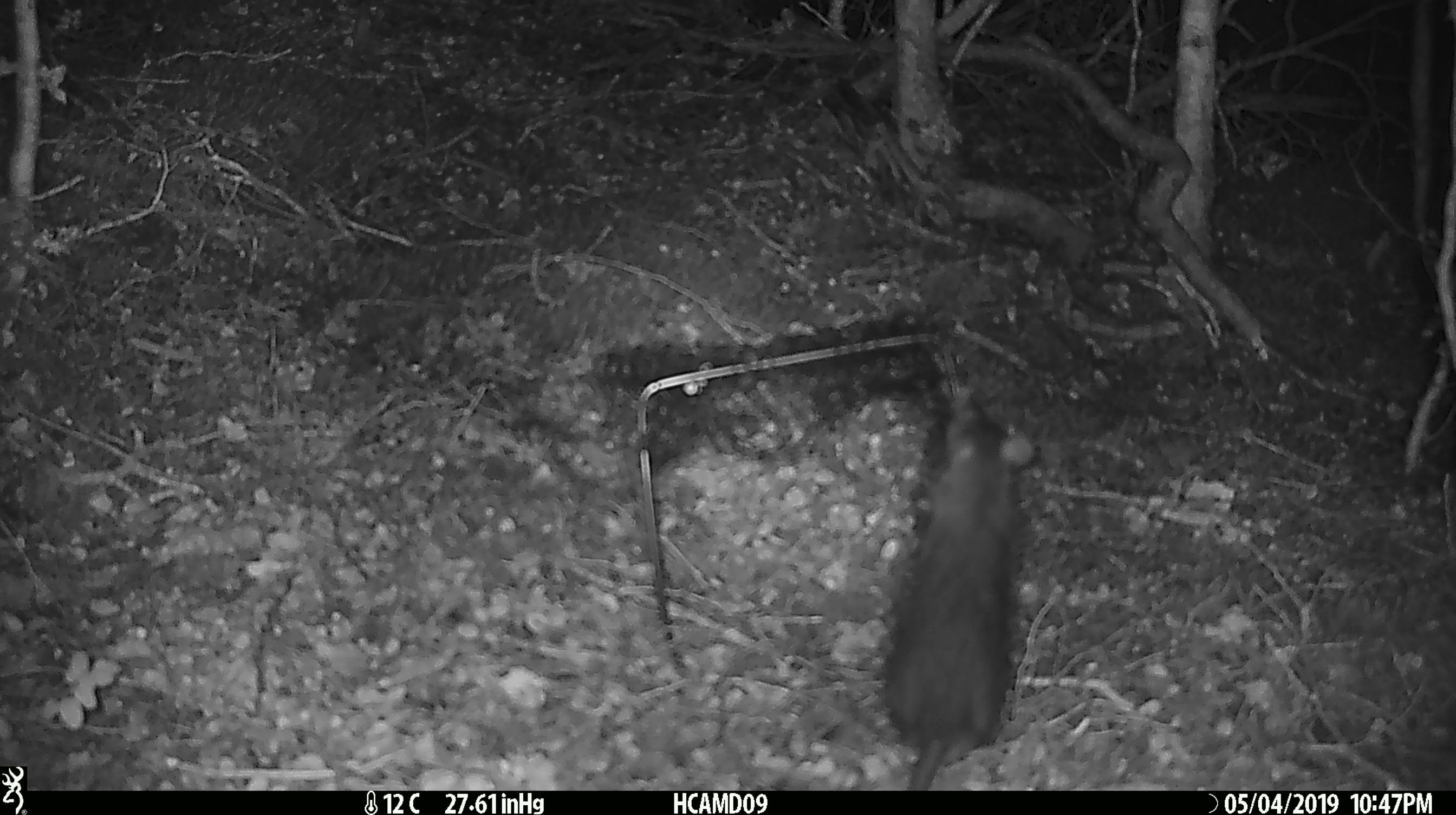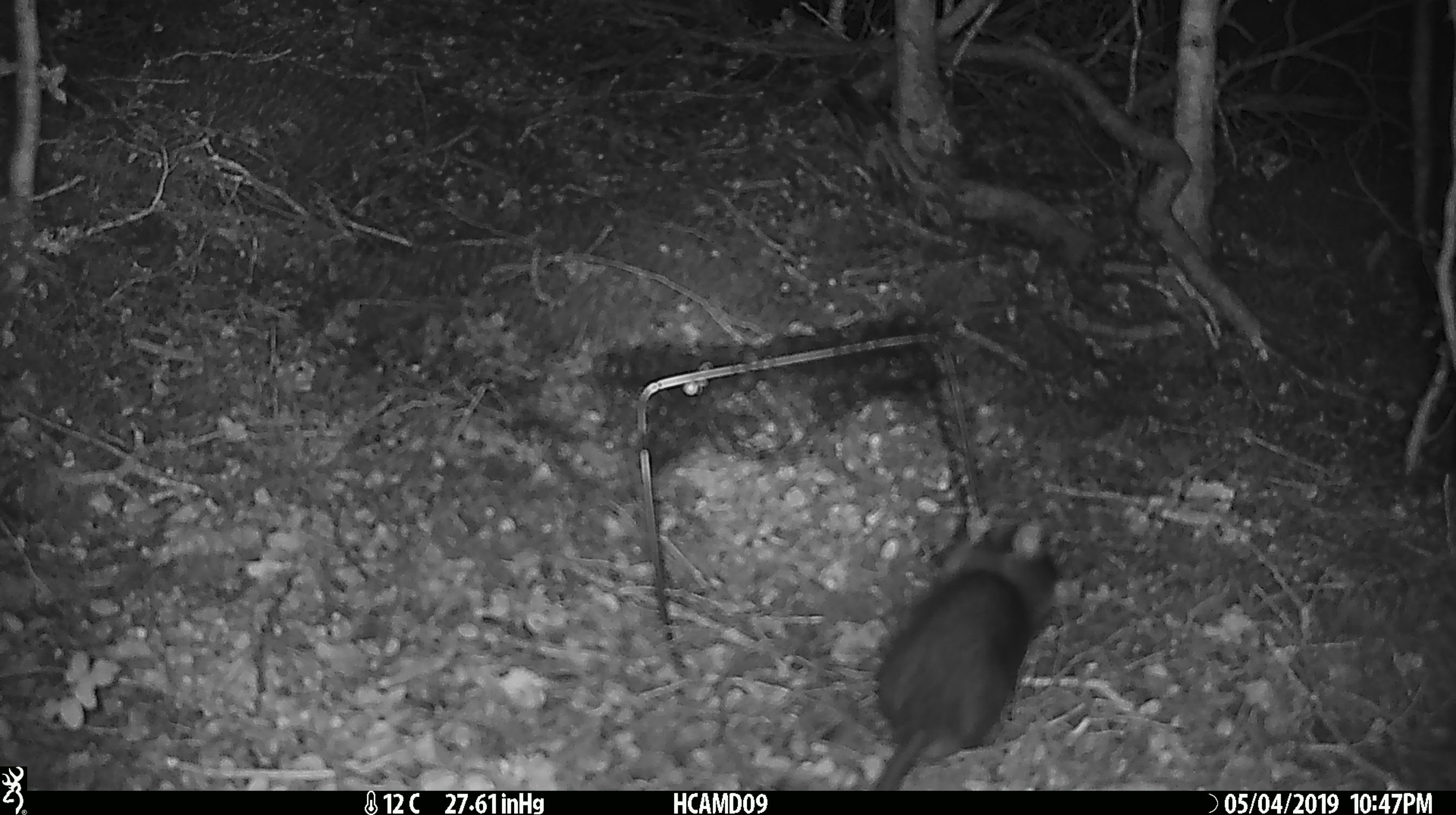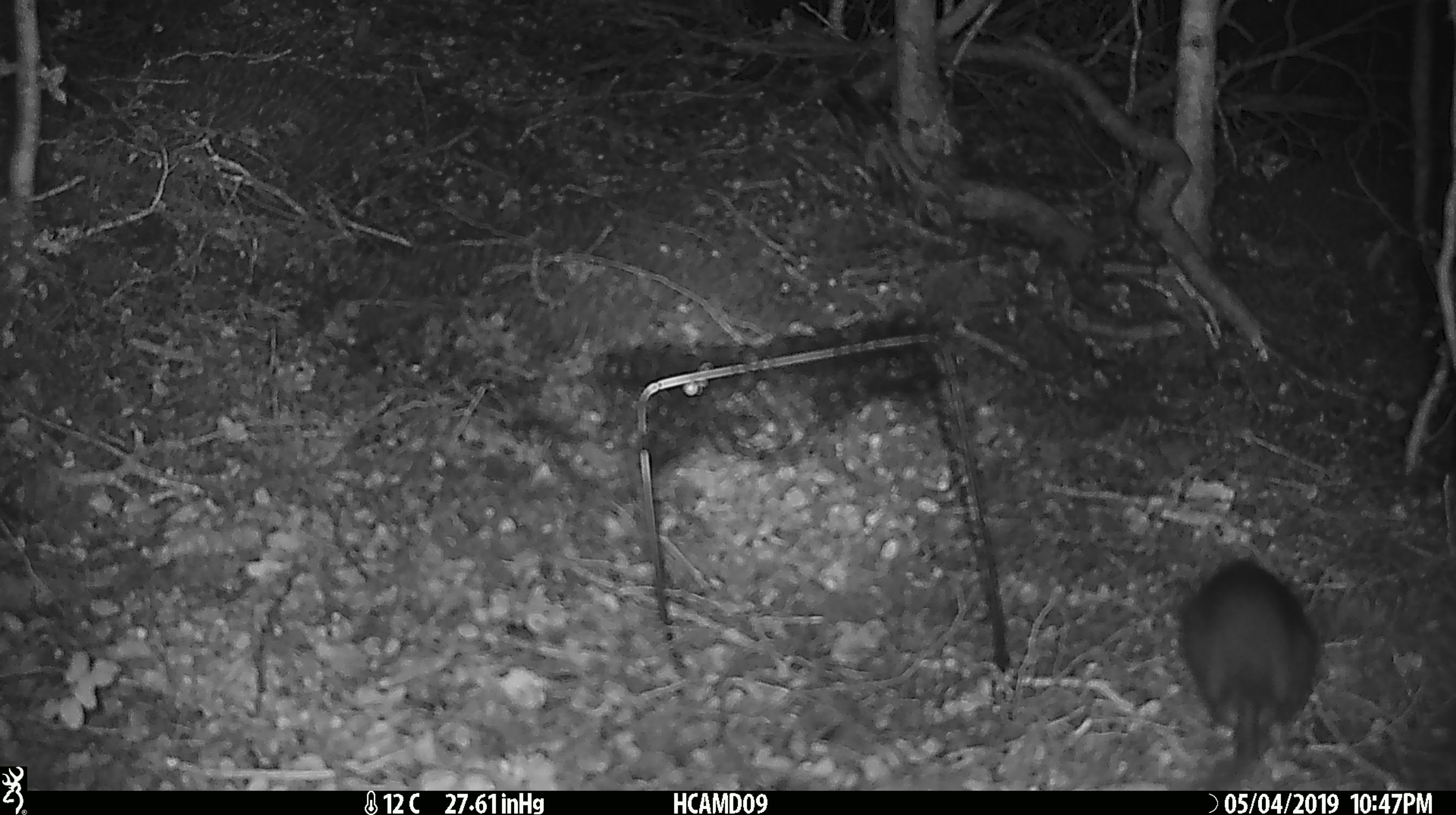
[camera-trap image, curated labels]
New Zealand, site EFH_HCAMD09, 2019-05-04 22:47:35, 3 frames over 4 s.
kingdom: Animalia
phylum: Chordata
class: Mammalia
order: Rodentia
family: Muridae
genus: Rattus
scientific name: Rattus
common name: rat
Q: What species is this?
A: Rat (Rattus).